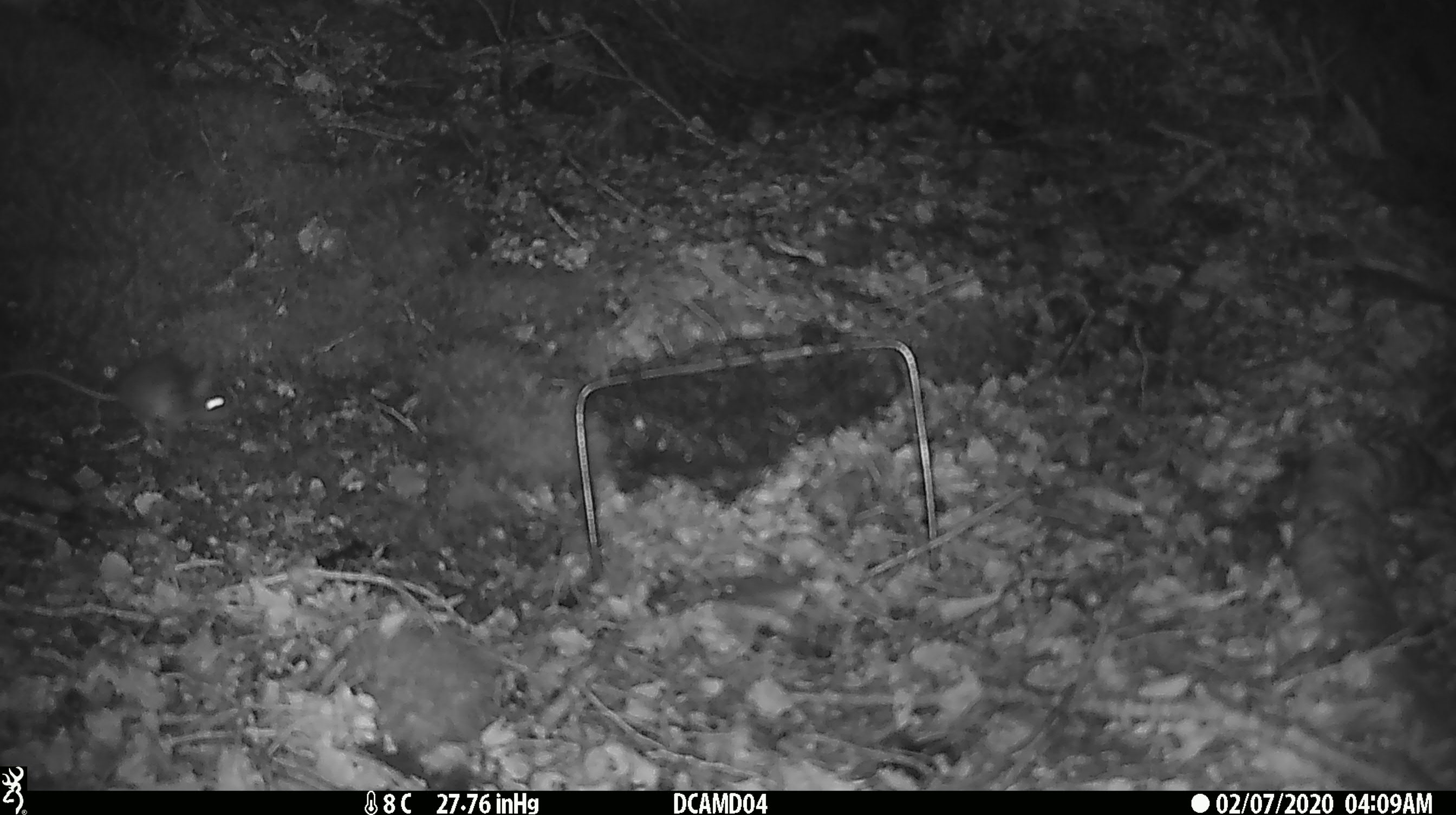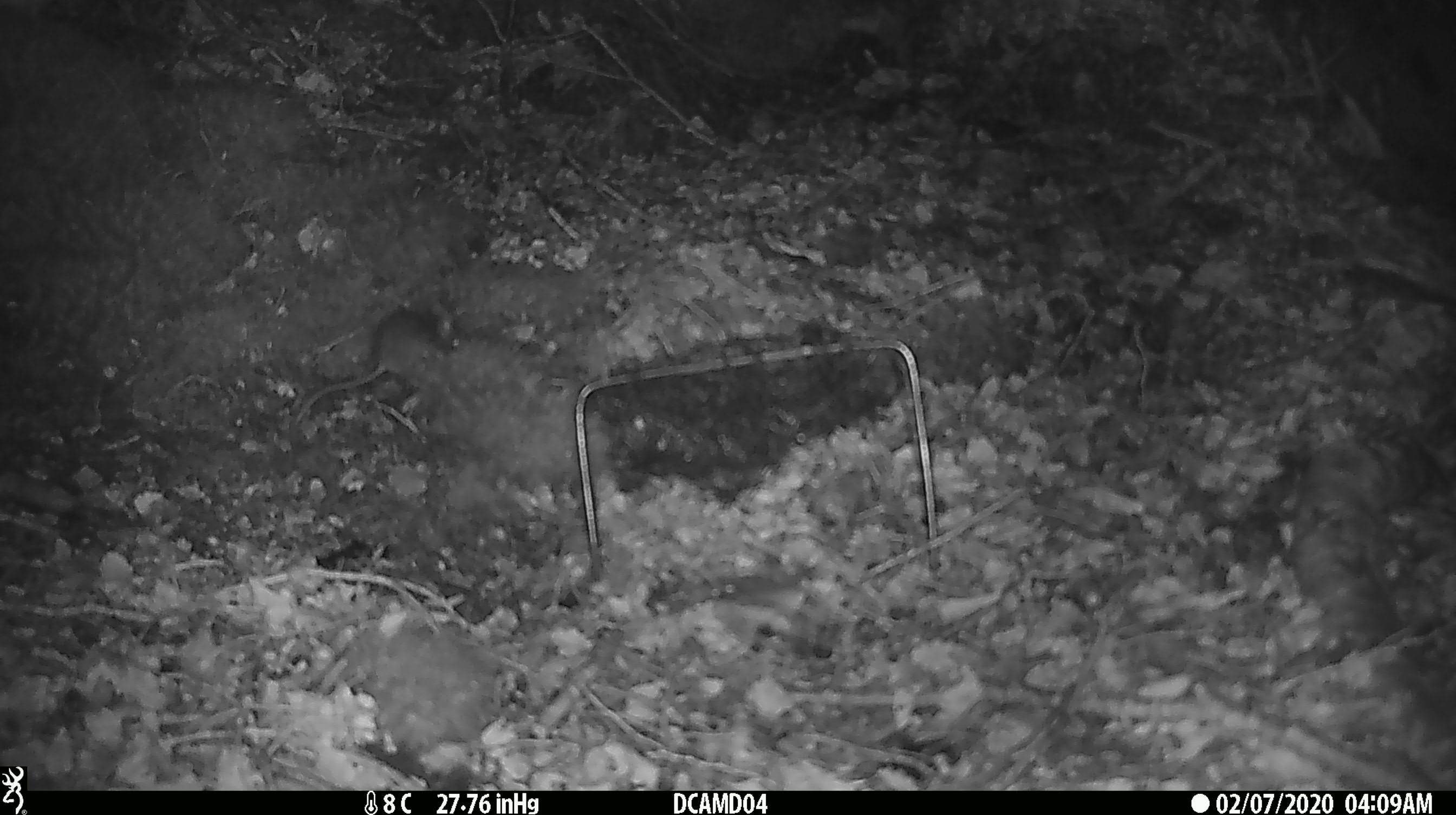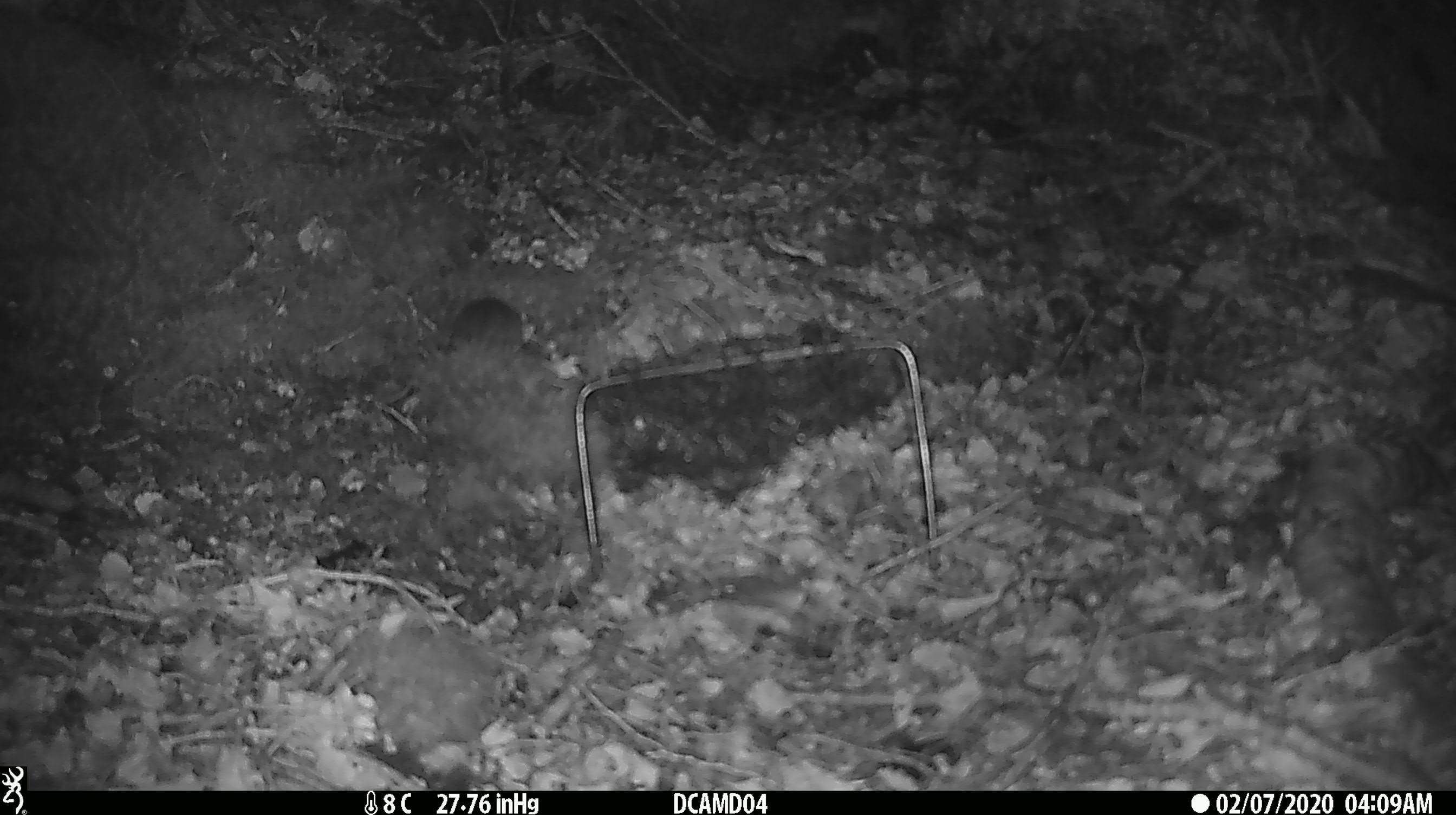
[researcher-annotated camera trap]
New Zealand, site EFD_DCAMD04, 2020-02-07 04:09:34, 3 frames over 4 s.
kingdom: Animalia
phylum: Chordata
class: Mammalia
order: Rodentia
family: Muridae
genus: Mus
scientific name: Mus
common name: mouse